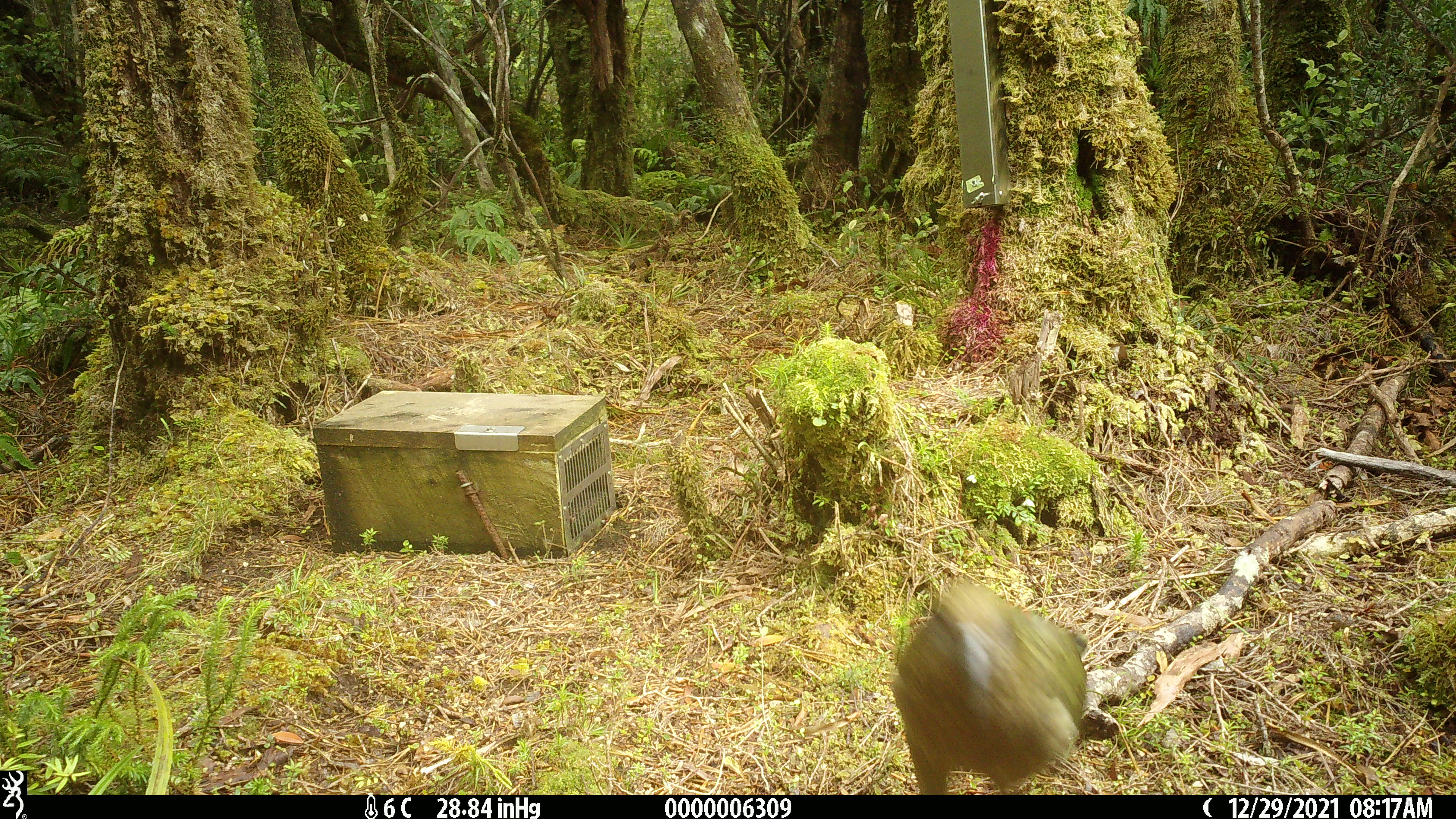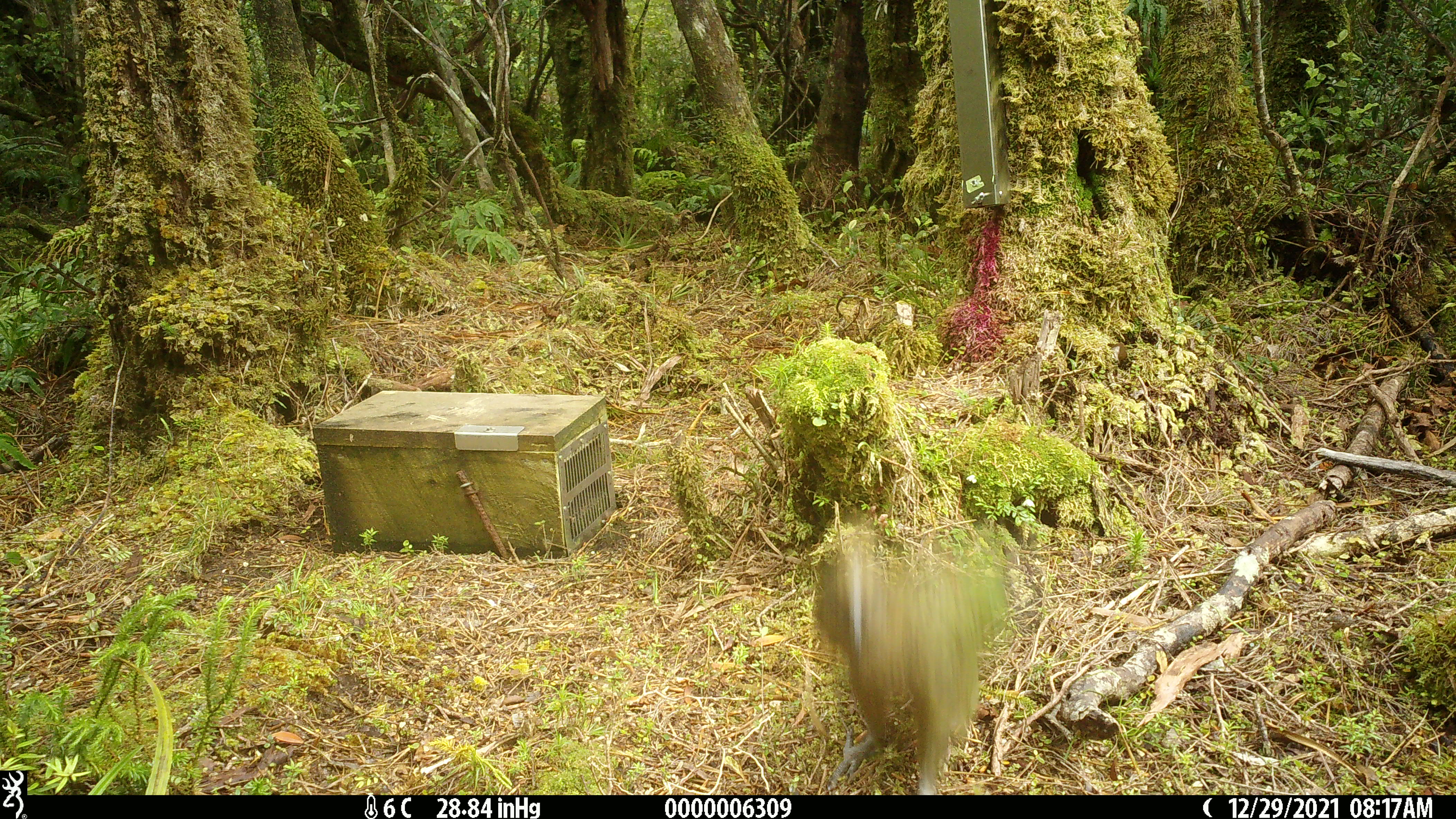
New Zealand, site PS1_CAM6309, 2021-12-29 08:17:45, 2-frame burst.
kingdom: Animalia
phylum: Chordata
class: Aves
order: Psittaciformes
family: Strigopidae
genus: Nestor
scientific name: Nestor notabilis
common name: kea